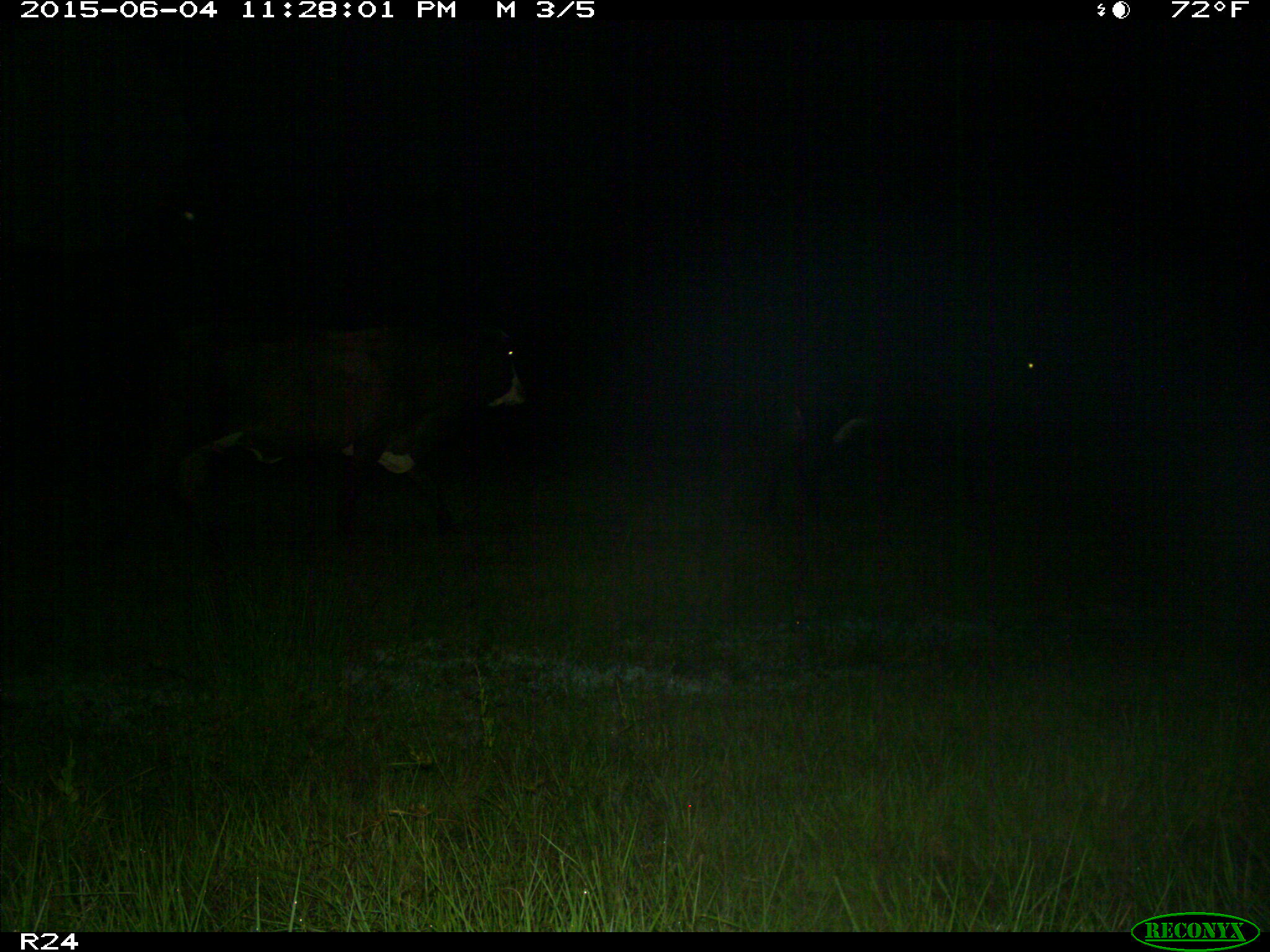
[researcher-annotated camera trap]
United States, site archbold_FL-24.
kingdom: Animalia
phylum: Chordata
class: Mammalia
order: Artiodactyla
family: Bovidae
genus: Bos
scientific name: Bos taurus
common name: domestic cow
Bos taurus (domestic cow).